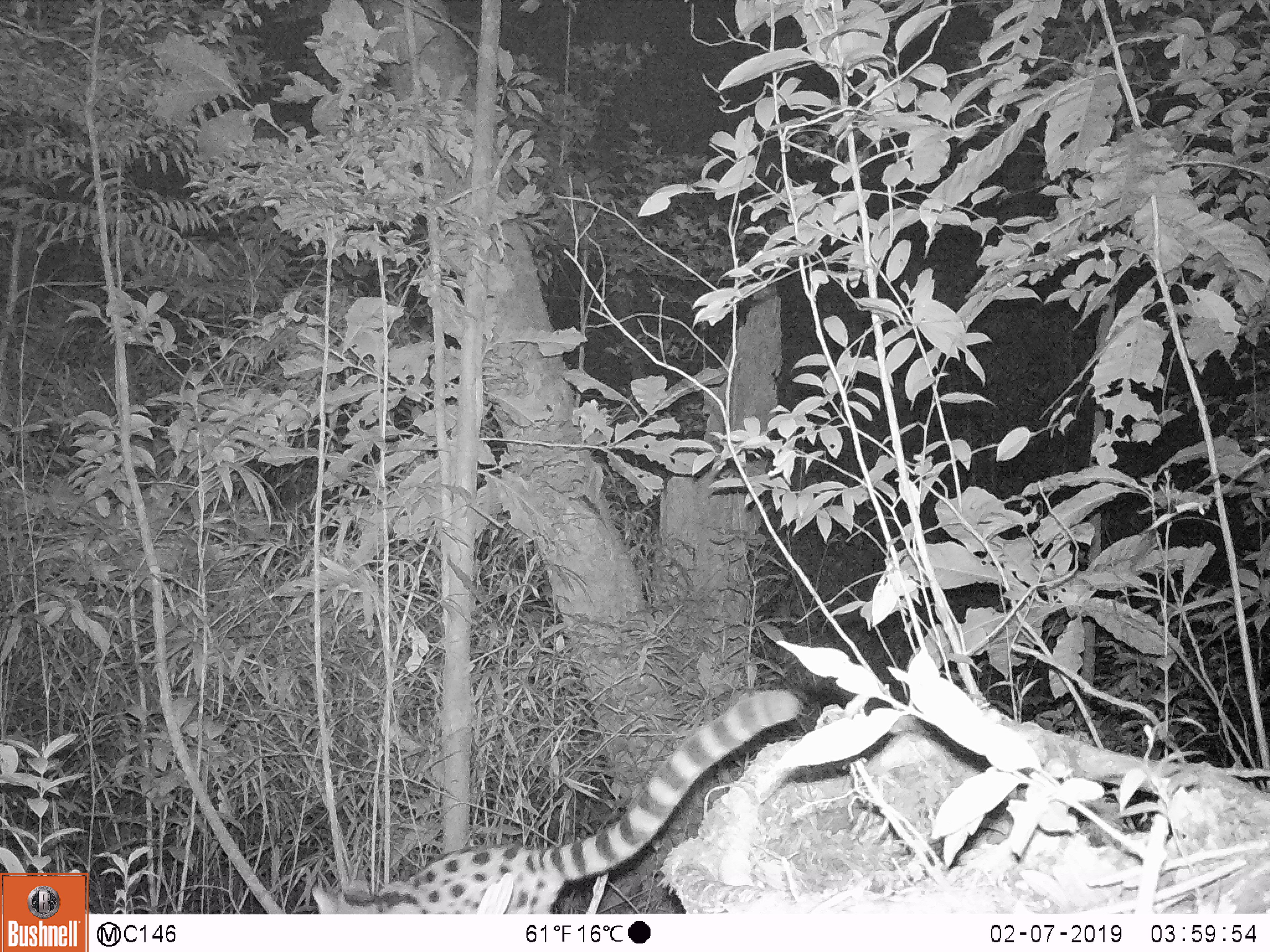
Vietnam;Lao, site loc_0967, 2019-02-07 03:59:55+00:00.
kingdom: Animalia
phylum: Chordata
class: Mammalia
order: Carnivora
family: Prionodontidae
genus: Prionodon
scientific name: Prionodon pardicolor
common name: spotted linsang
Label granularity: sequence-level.